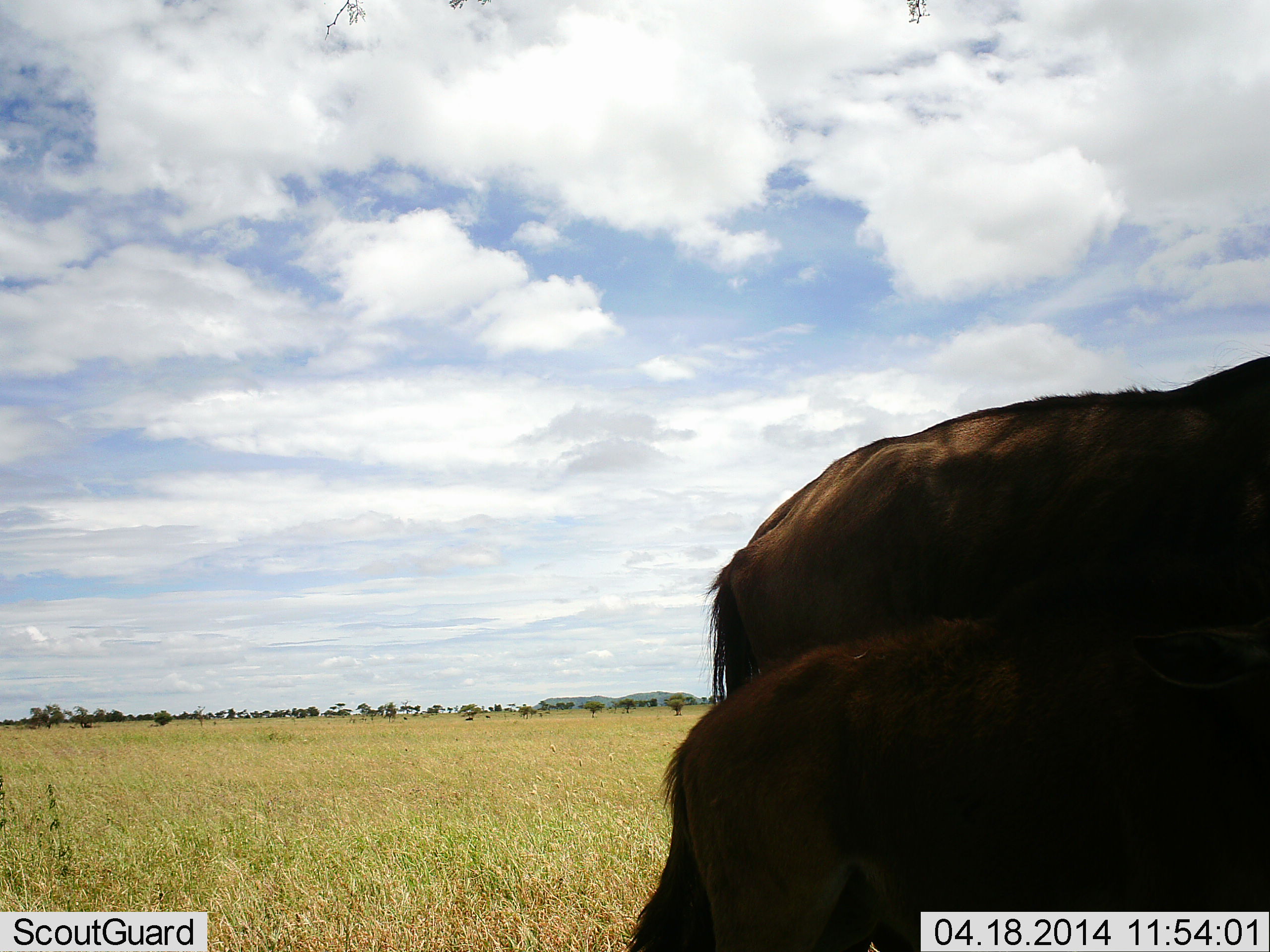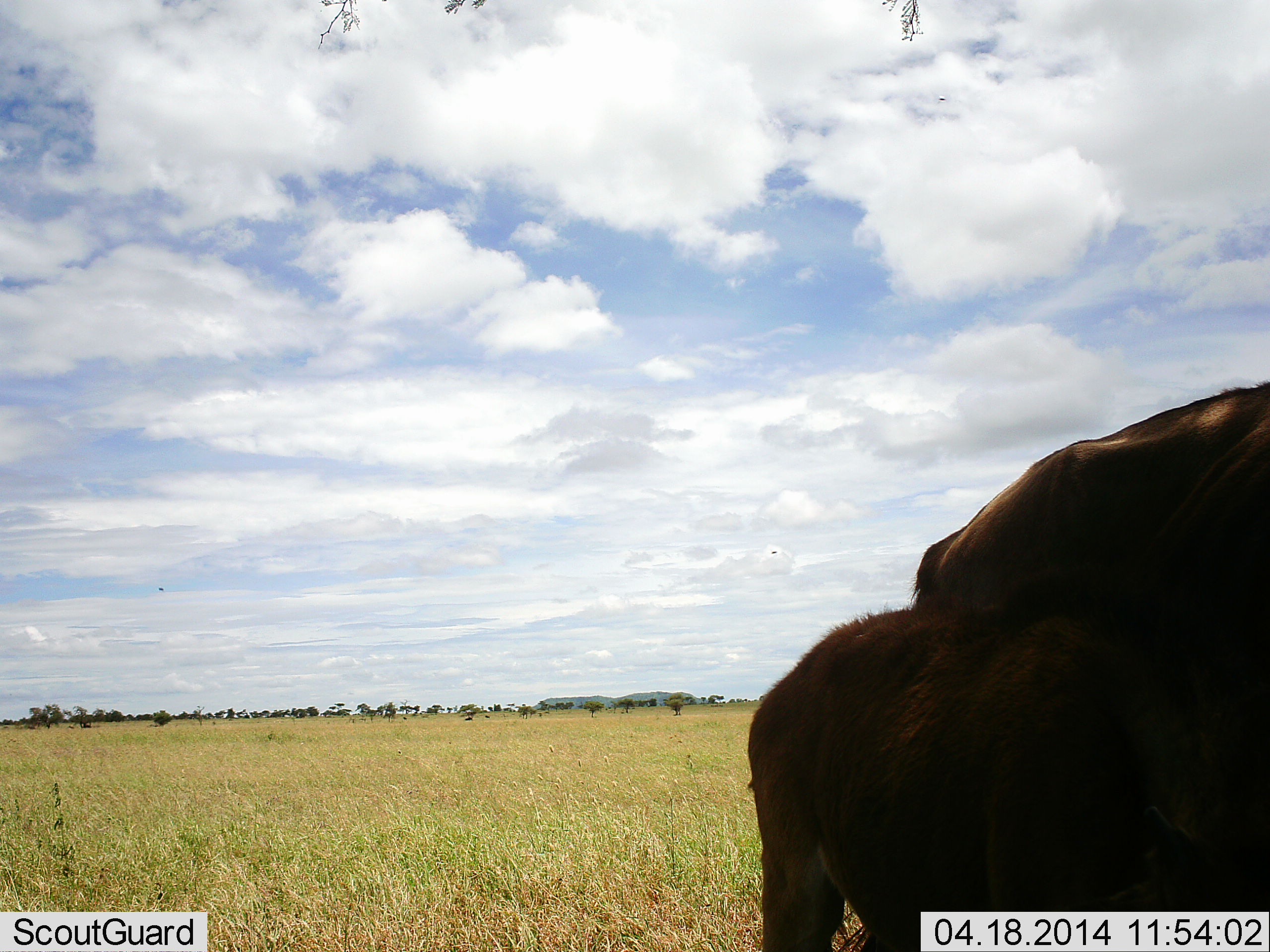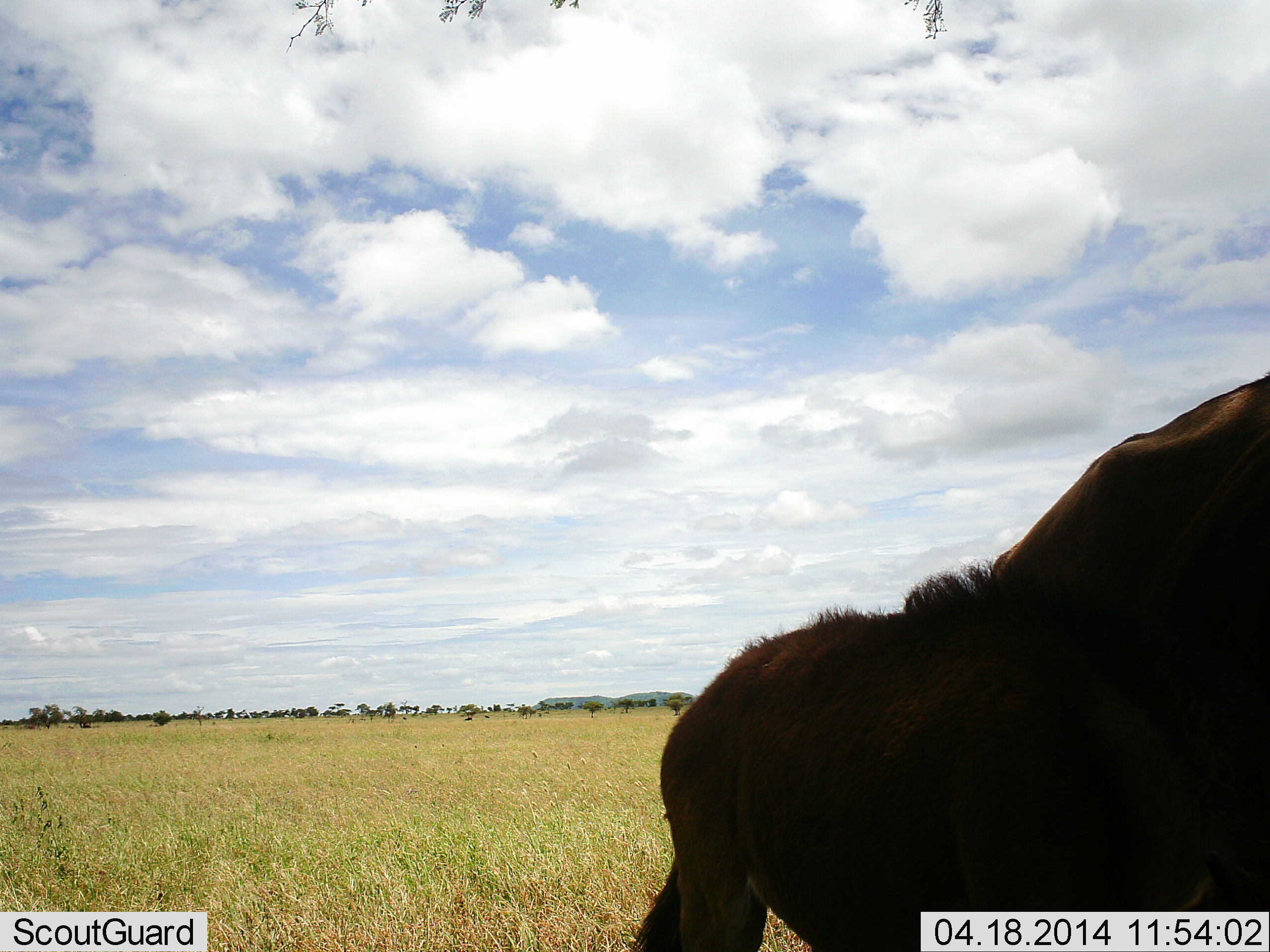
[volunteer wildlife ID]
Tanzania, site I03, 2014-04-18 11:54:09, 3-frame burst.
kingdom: Animalia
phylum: Chordata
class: Mammalia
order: Artiodactyla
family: Bovidae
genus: Connochaetes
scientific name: Connochaetes taurinus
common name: blue wildebeest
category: wildebeest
Wildebeest (blue wildebeest) (Connochaetes taurinus), count 2. Behavior (volunteer vote fractions): standing 80%, resting 0%, moving 30%, interacting 10%. Young present (vote fraction): 80%. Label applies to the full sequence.